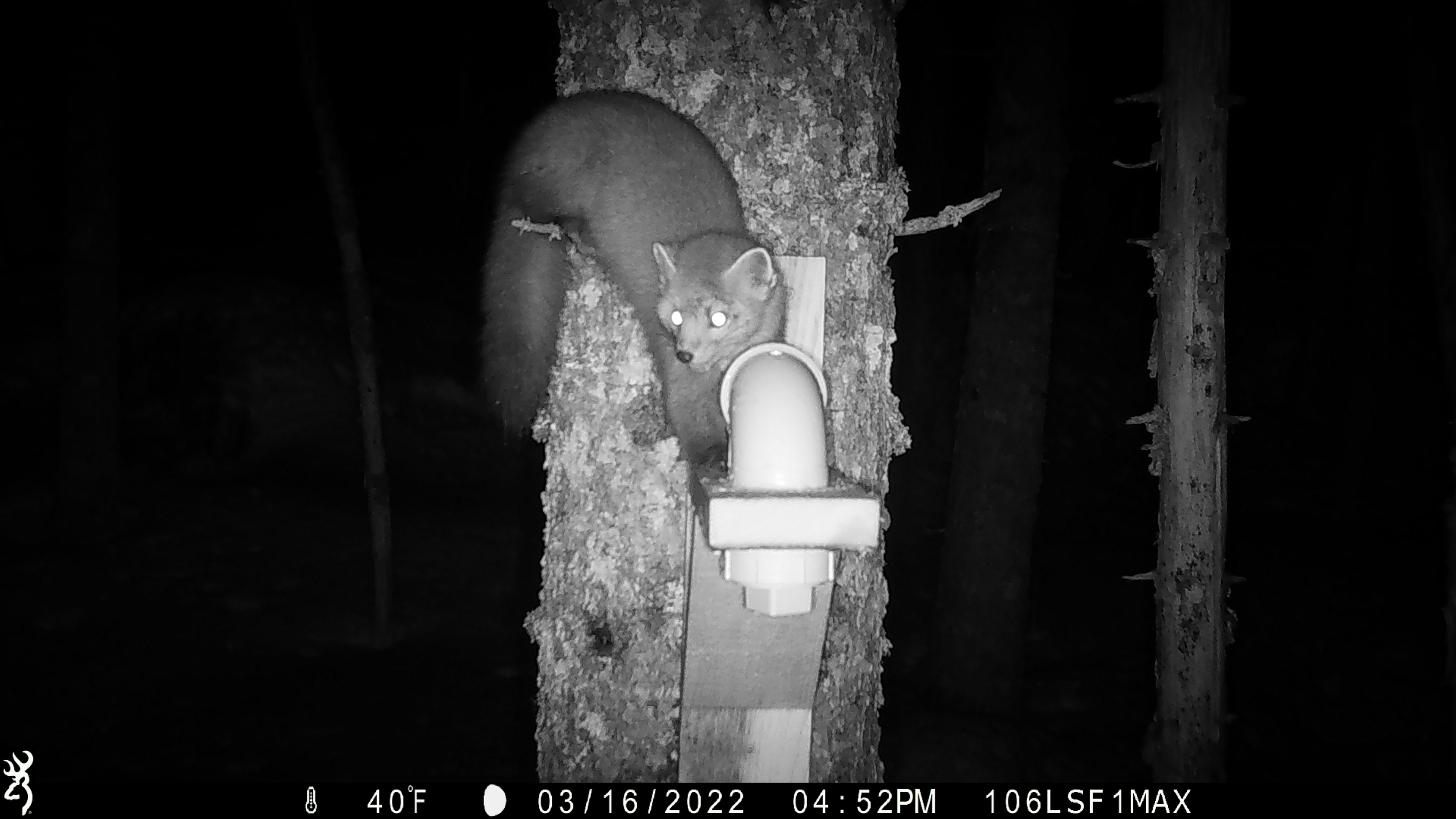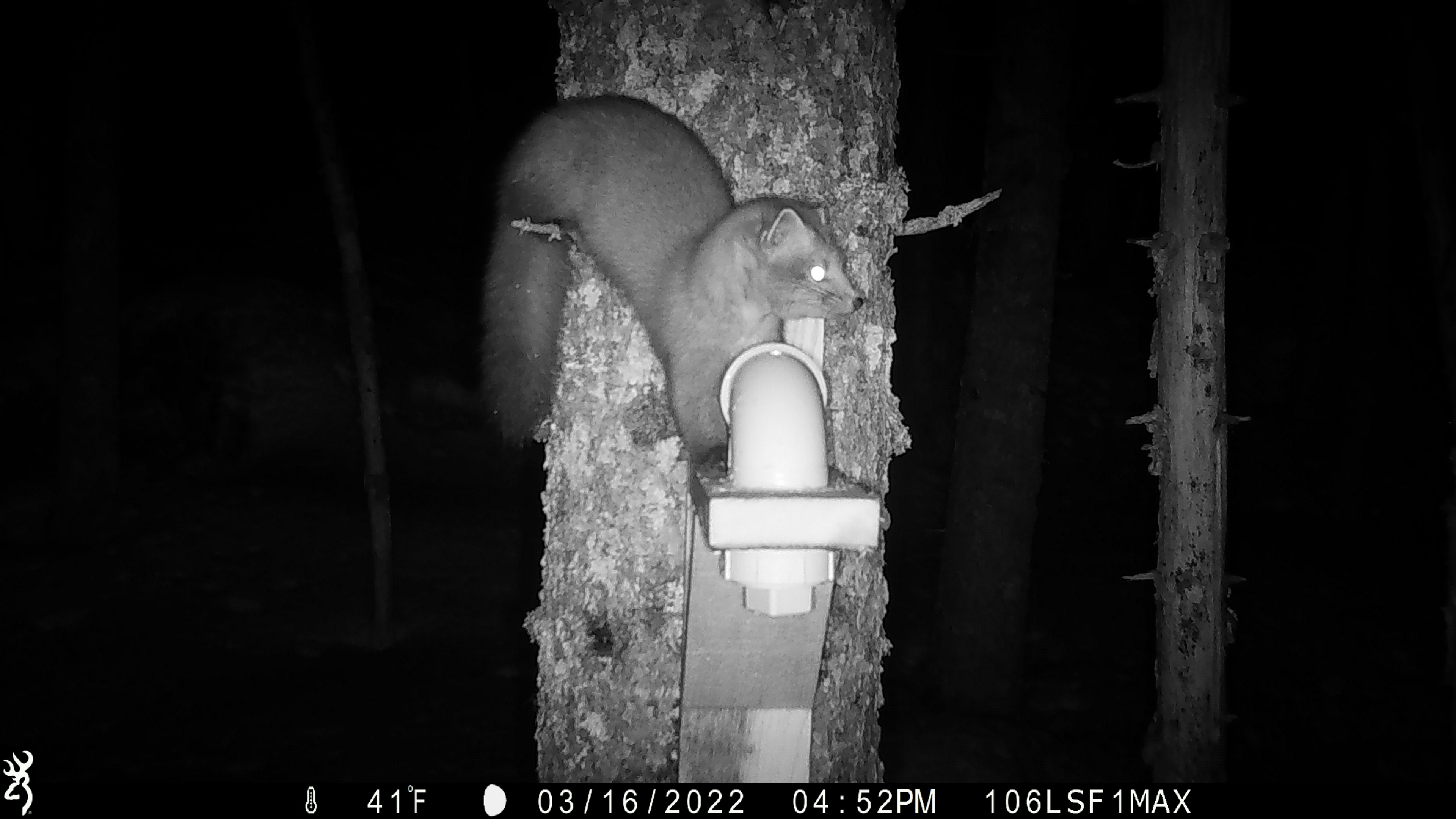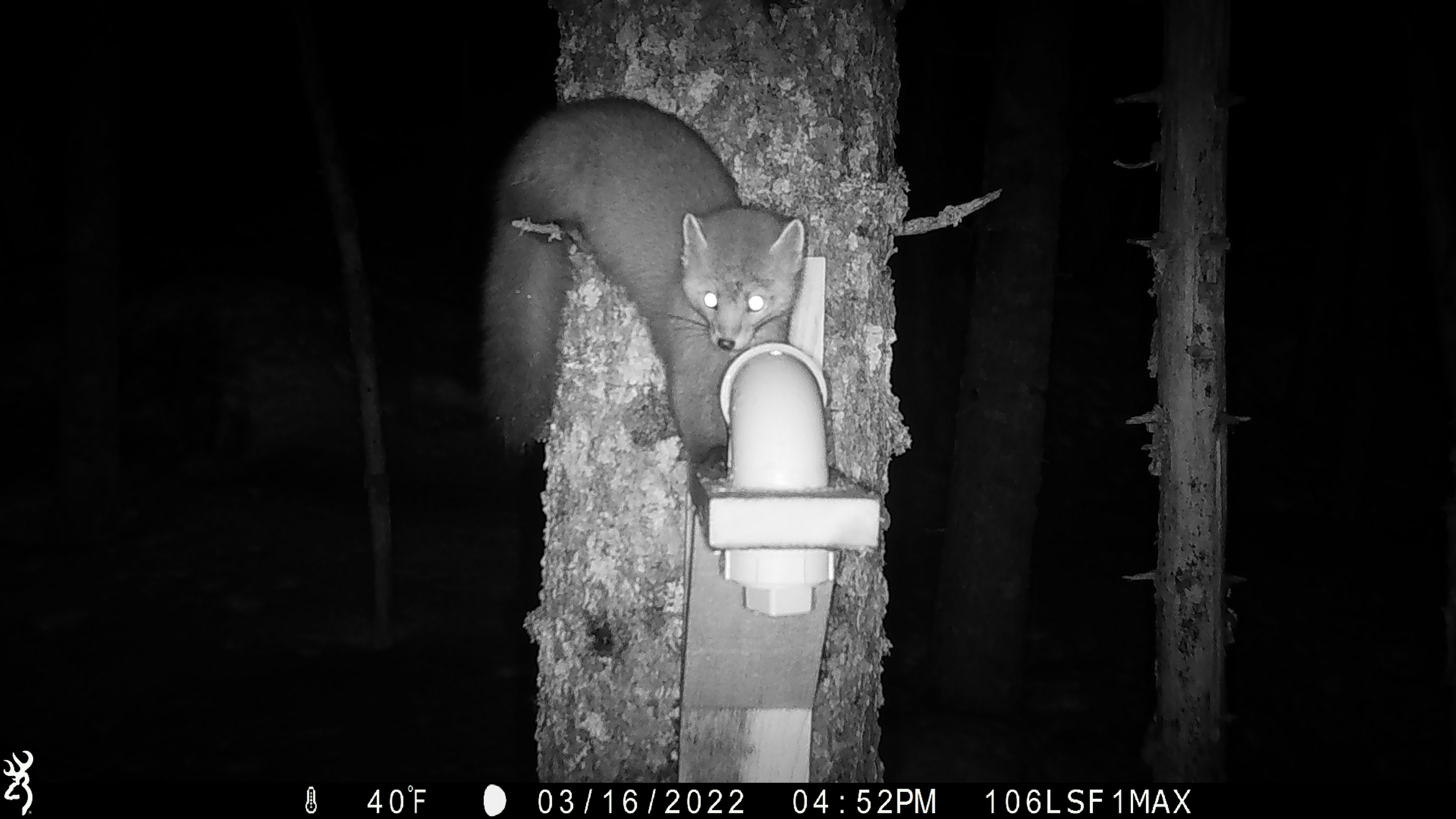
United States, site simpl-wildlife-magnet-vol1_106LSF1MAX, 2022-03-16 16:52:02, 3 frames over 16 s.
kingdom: Animalia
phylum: Chordata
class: Mammalia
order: Carnivora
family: Mustelidae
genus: Martes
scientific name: Martes americana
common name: american marten